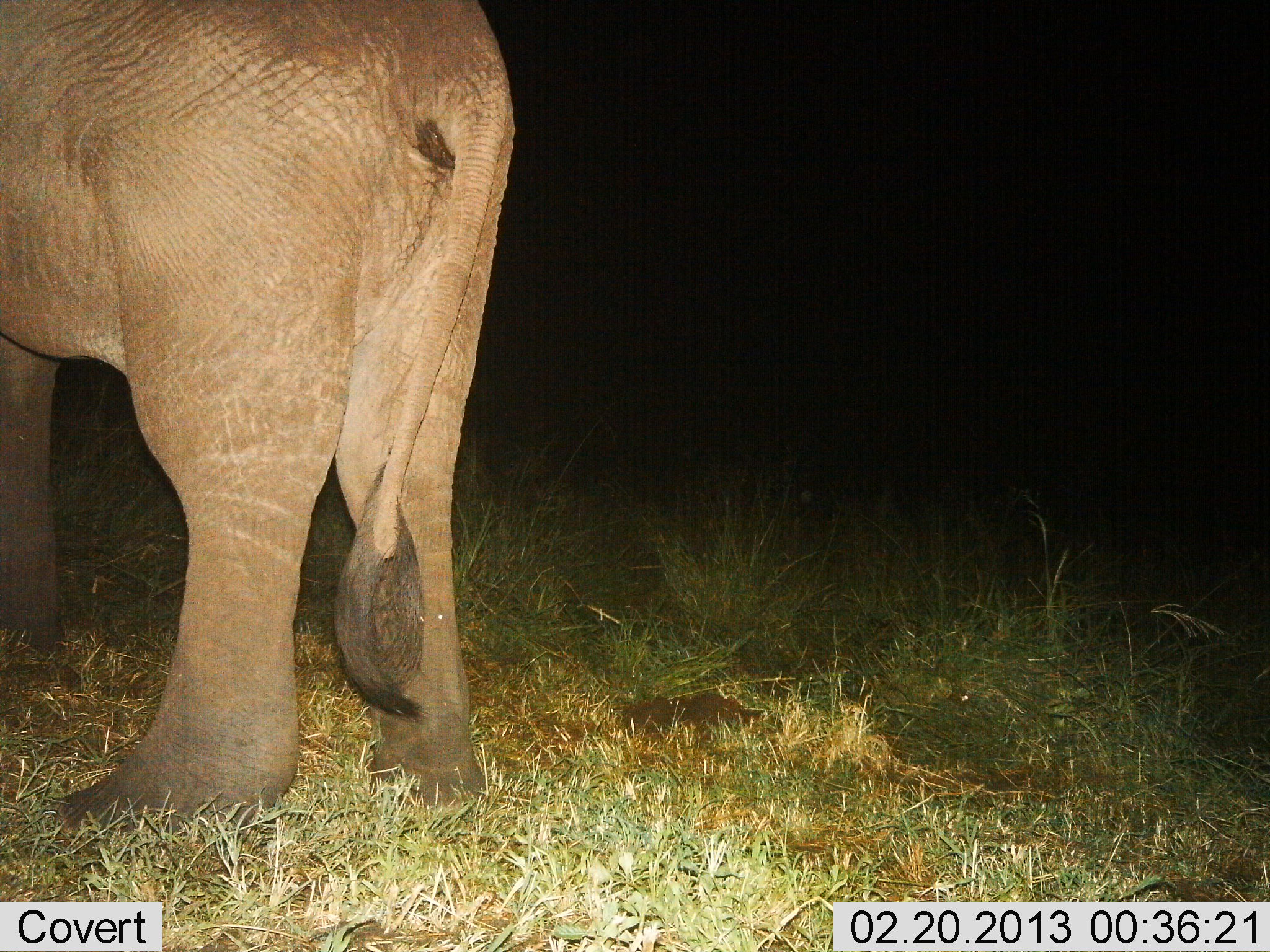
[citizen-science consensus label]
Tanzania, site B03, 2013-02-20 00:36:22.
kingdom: Animalia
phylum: Chordata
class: Mammalia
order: Proboscidea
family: Elephantidae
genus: Loxodonta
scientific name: Loxodonta africana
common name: african bush elephant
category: elephant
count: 1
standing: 100%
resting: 0%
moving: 0%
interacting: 0%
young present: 3%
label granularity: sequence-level